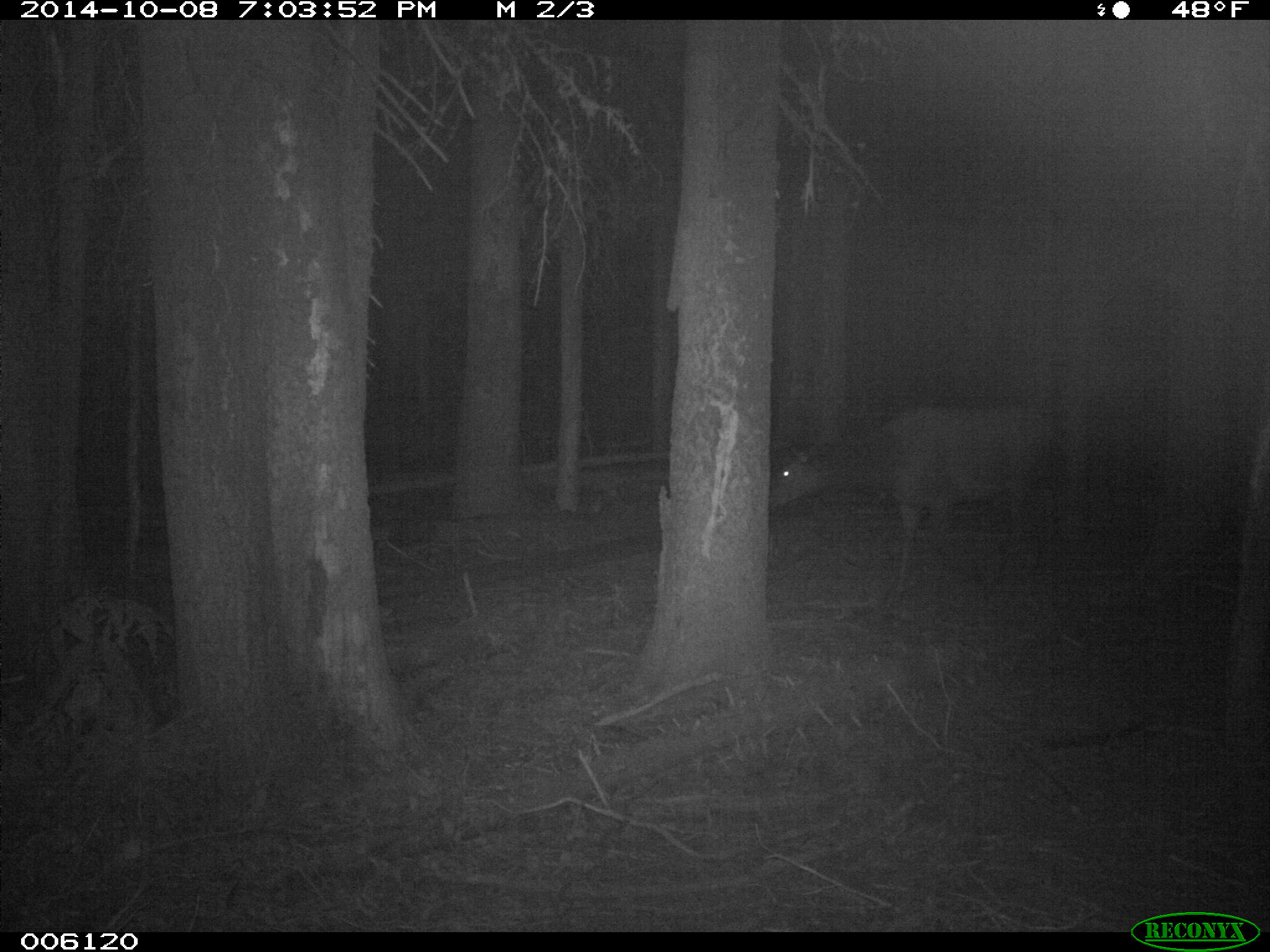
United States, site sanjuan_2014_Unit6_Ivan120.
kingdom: Animalia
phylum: Chordata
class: Mammalia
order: Artiodactyla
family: Cervidae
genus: Cervus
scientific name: Cervus elaphus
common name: red deer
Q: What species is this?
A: Cervus elaphus (red deer).